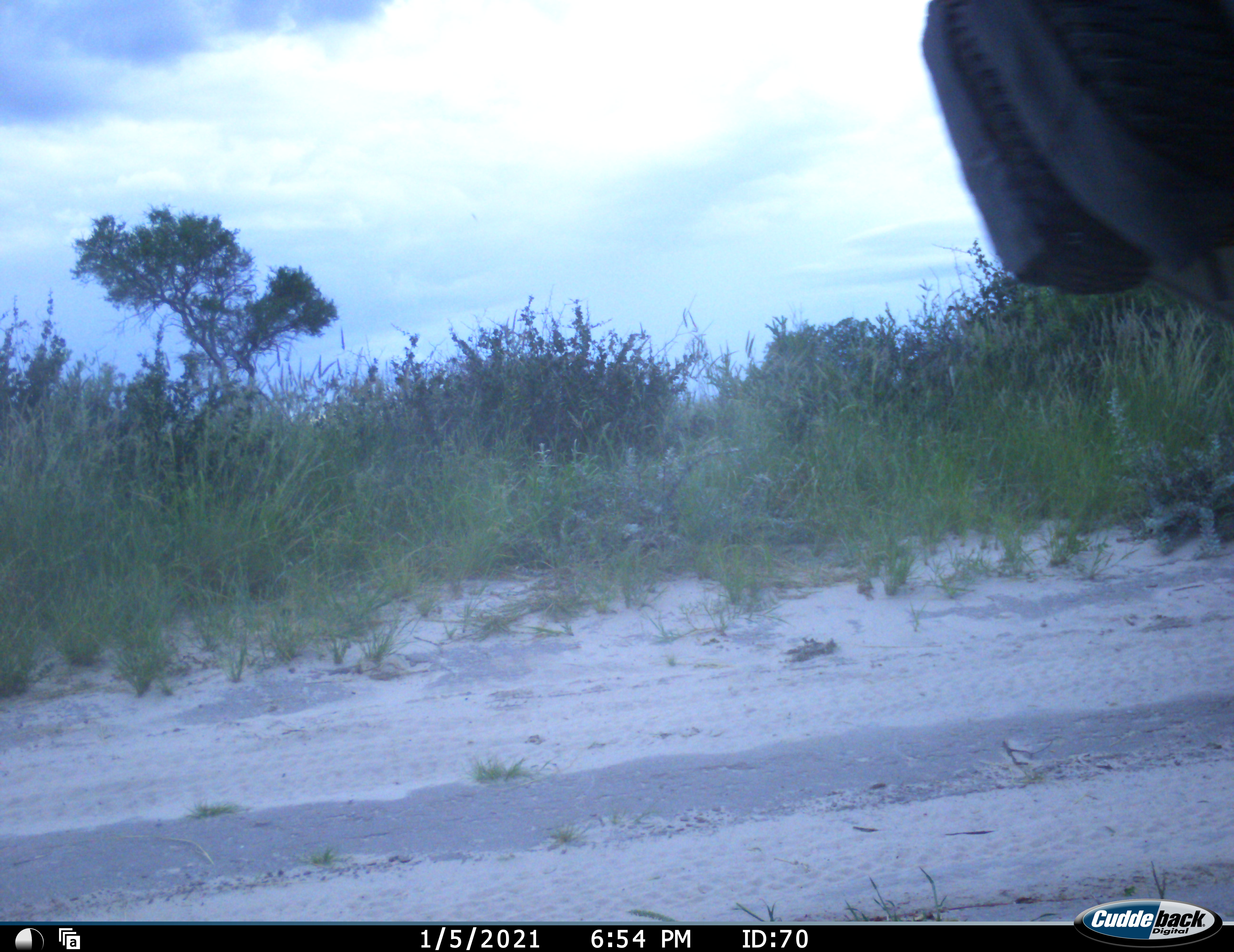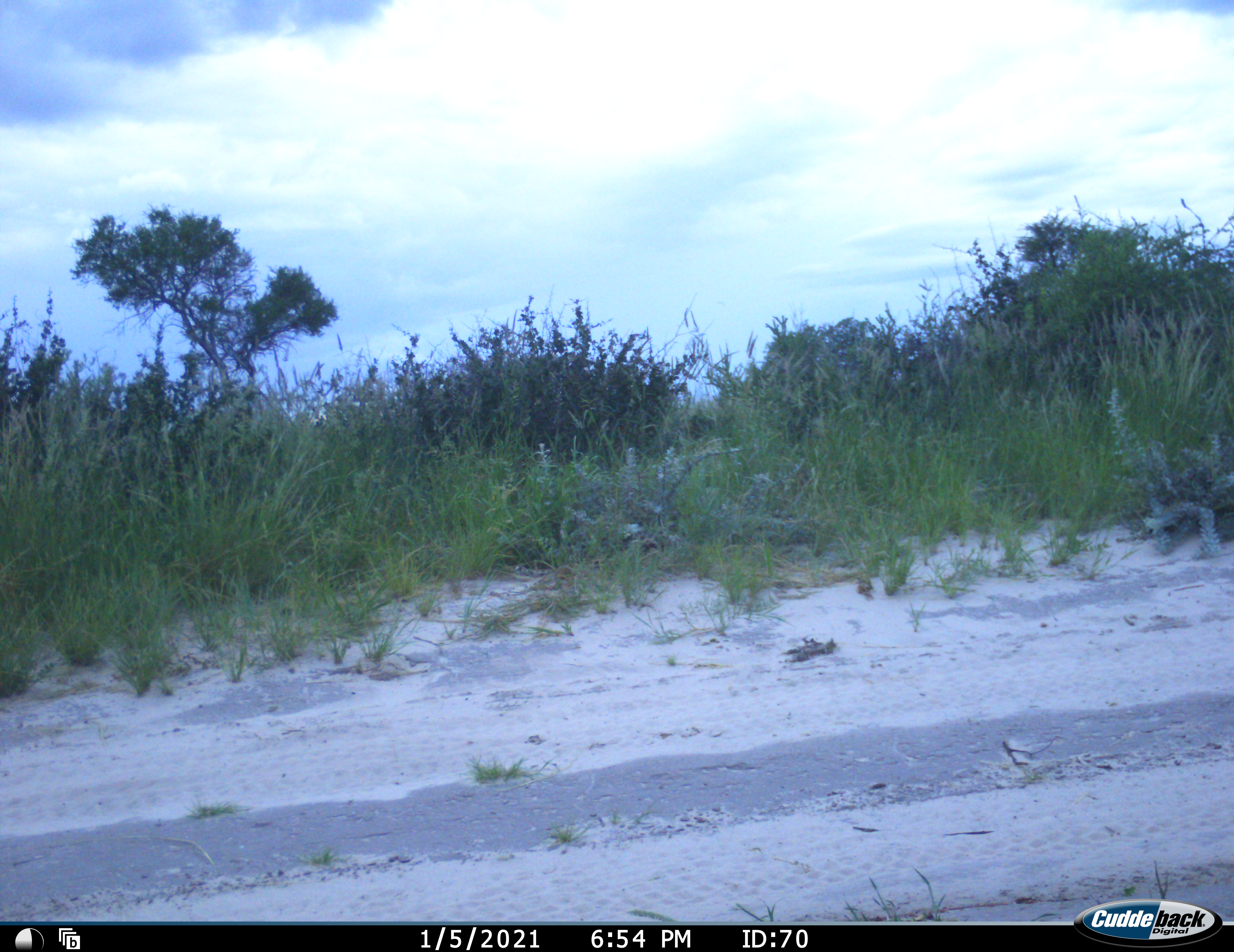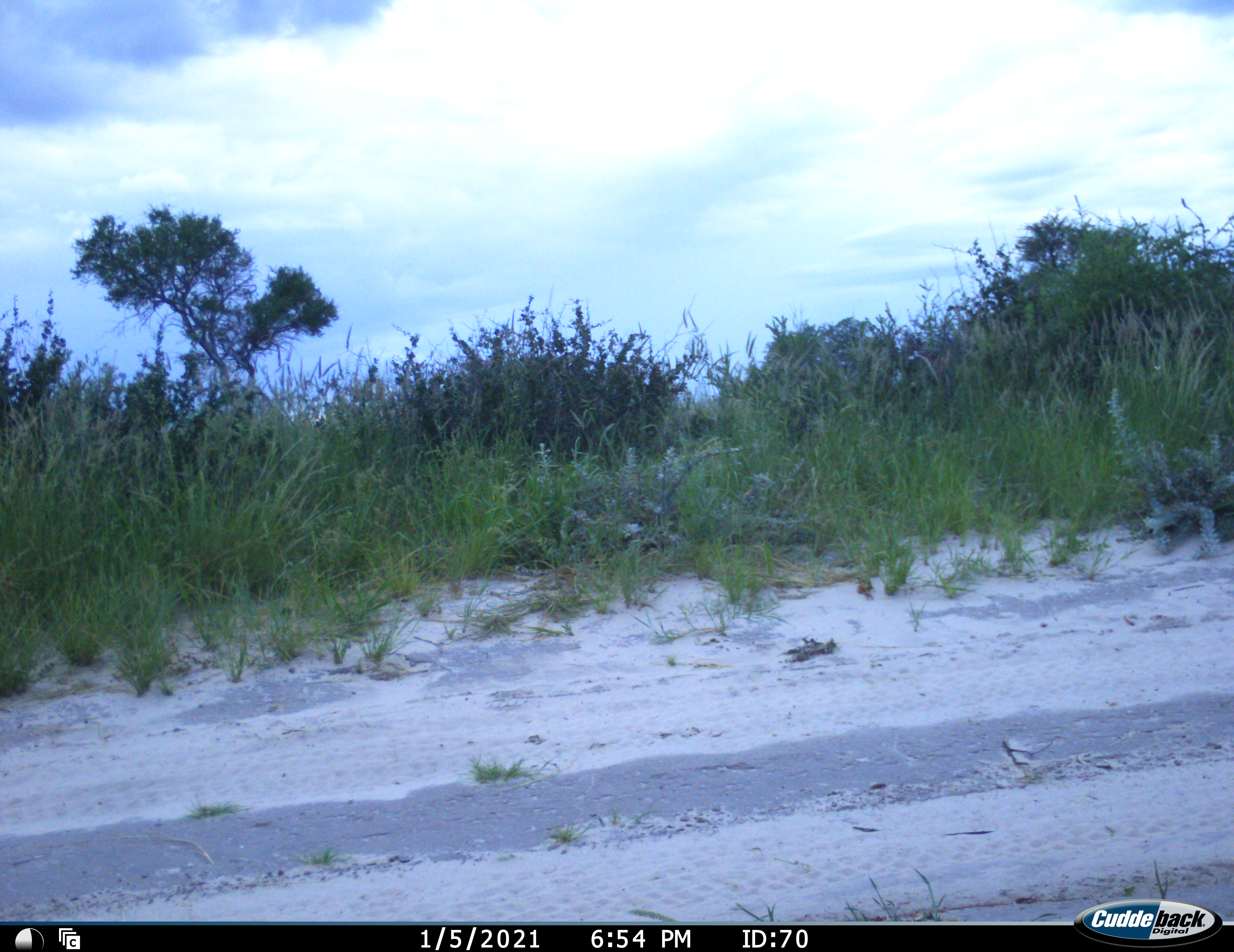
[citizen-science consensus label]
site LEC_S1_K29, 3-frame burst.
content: unidentified animal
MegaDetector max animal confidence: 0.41